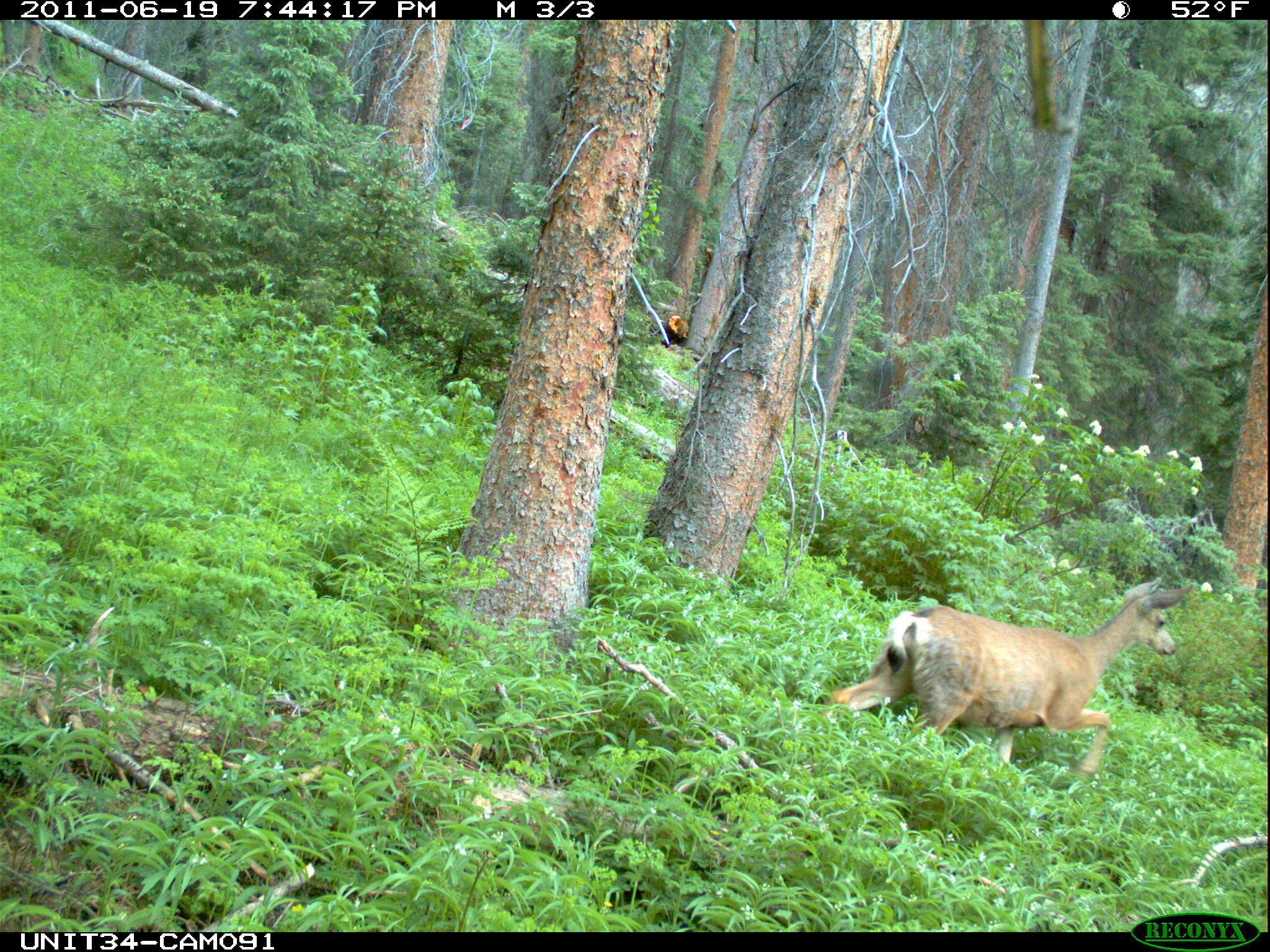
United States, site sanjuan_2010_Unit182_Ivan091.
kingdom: Animalia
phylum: Chordata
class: Mammalia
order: Artiodactyla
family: Cervidae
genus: Odocoileus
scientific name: Odocoileus hemionus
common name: mule deer